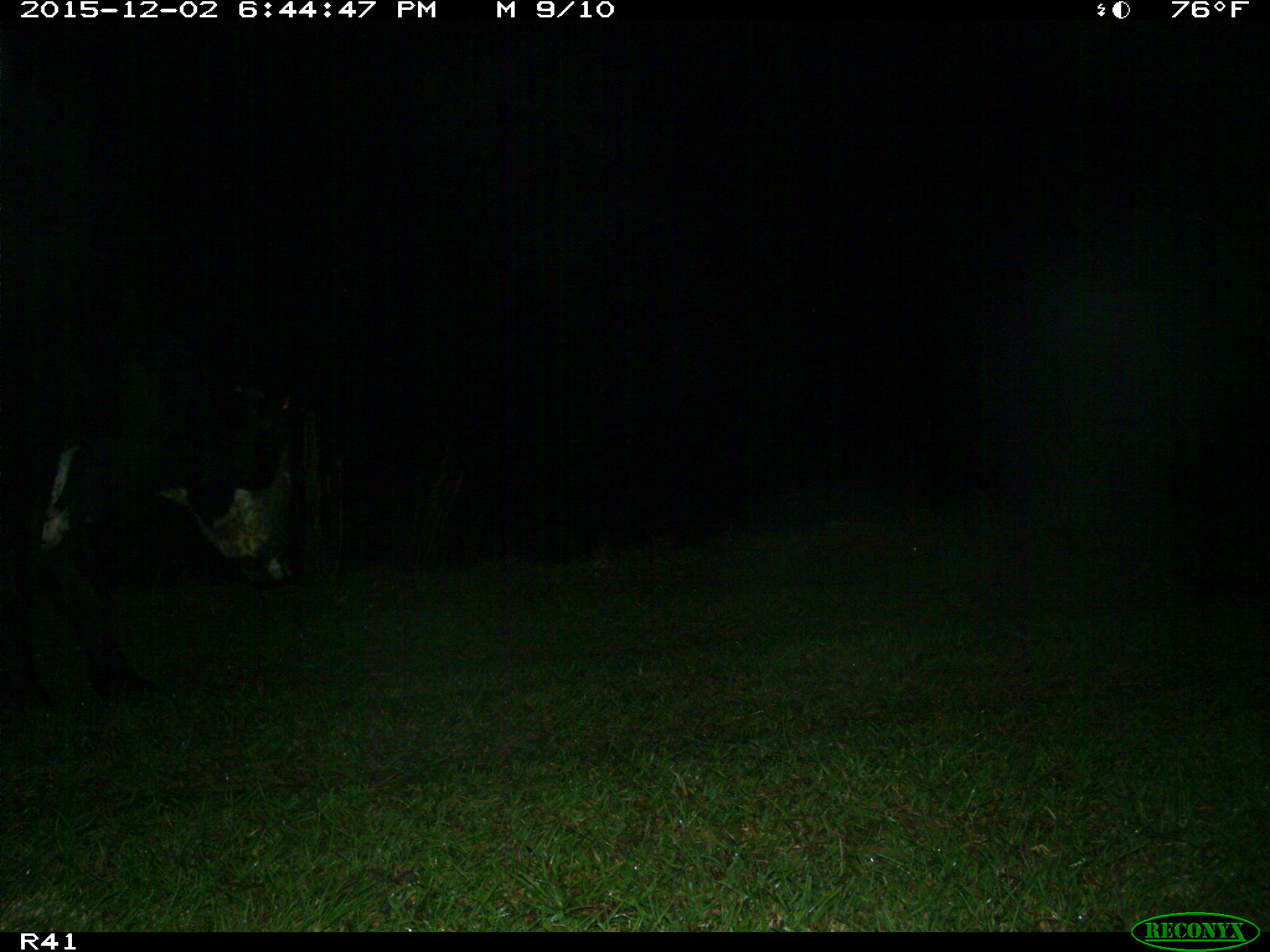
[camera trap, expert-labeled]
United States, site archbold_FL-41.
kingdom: Animalia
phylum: Chordata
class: Mammalia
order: Artiodactyla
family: Bovidae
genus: Bos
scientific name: Bos taurus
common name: domestic cow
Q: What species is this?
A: Bos taurus (domestic cow).